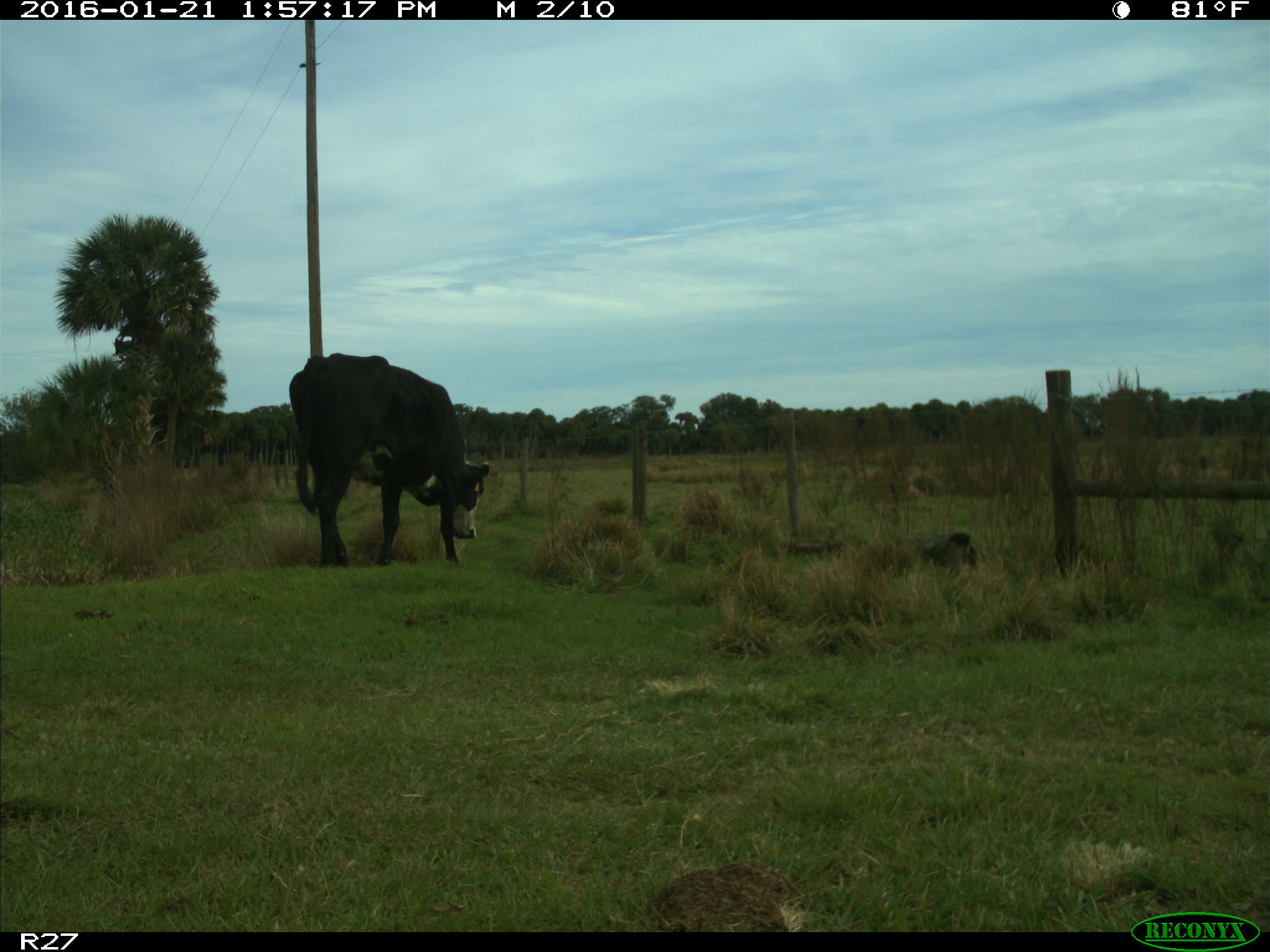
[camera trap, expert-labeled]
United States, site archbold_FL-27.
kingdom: Animalia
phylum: Chordata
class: Mammalia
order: Artiodactyla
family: Bovidae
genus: Bos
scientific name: Bos taurus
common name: domestic cow